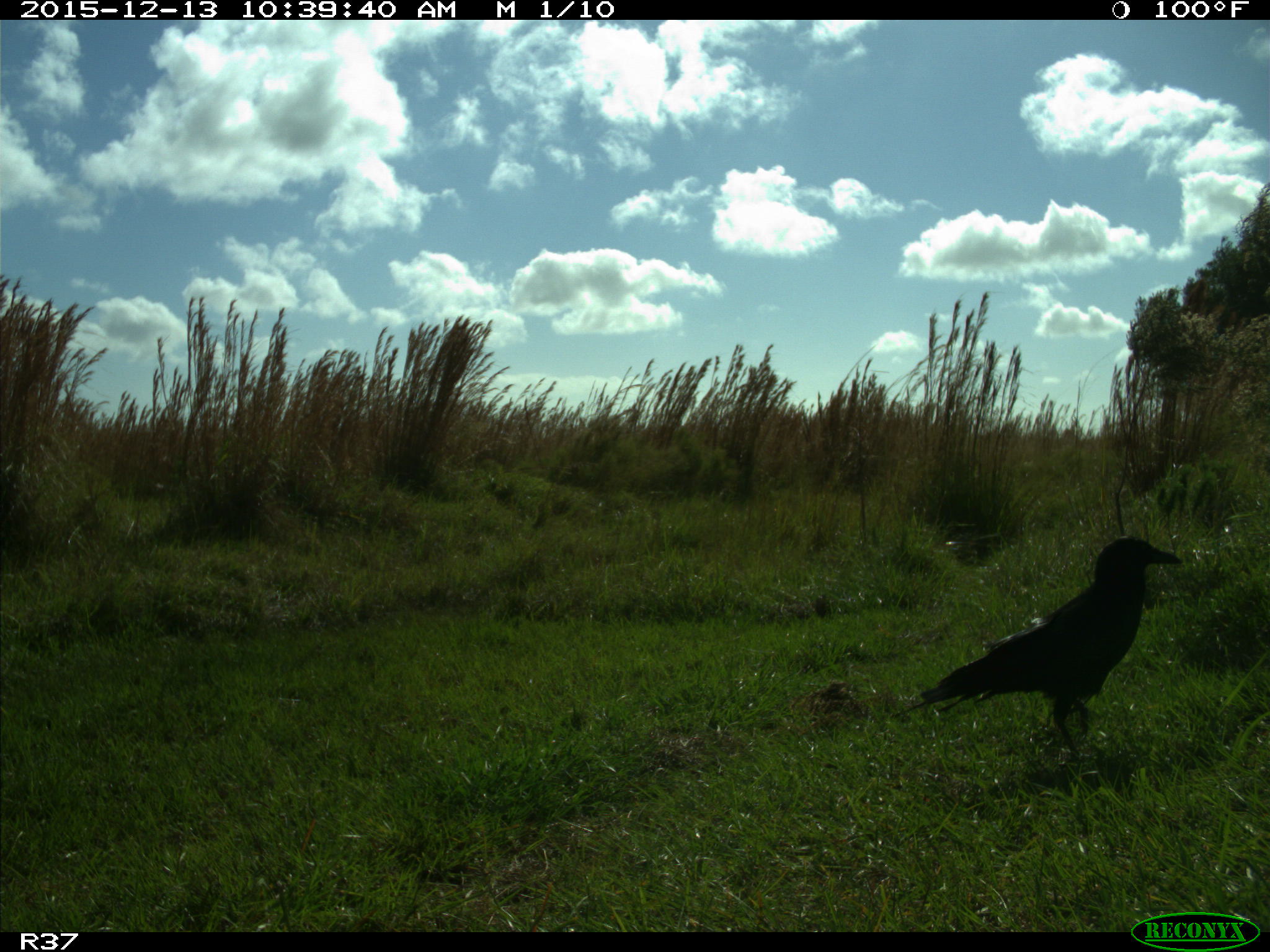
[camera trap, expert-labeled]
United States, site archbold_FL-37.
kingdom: Animalia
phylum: Chordata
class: Aves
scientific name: Aves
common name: birds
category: unidentified bird